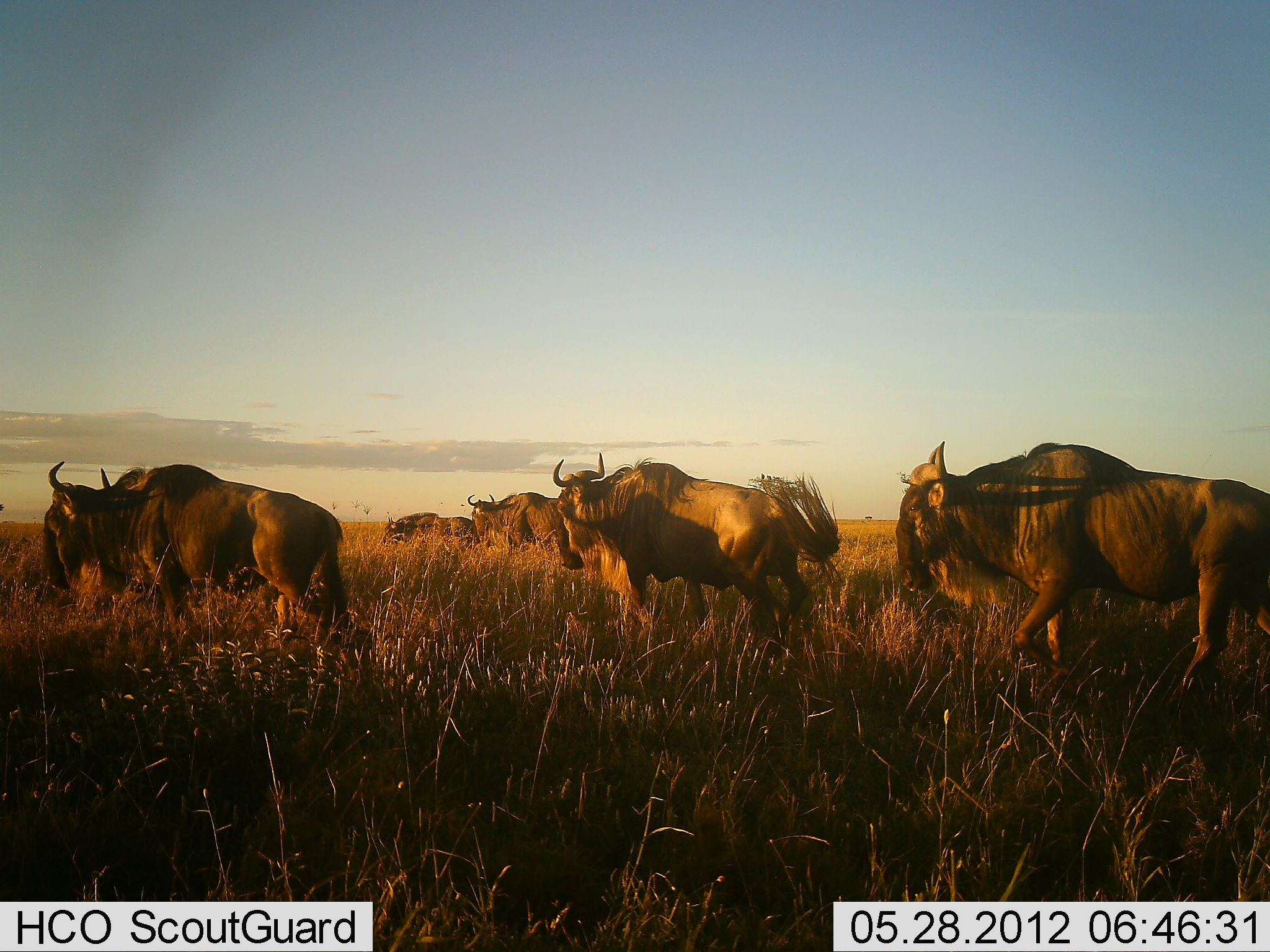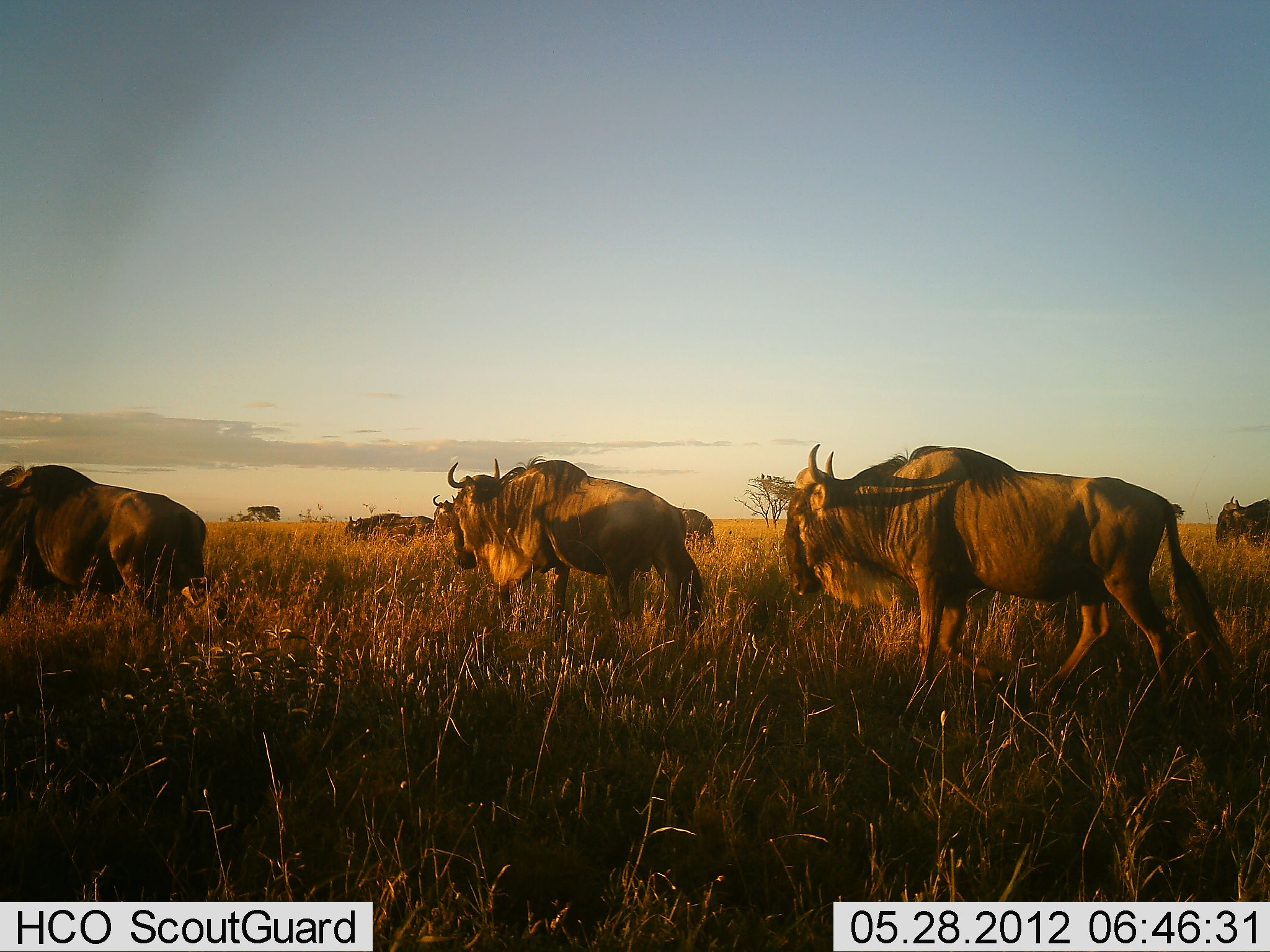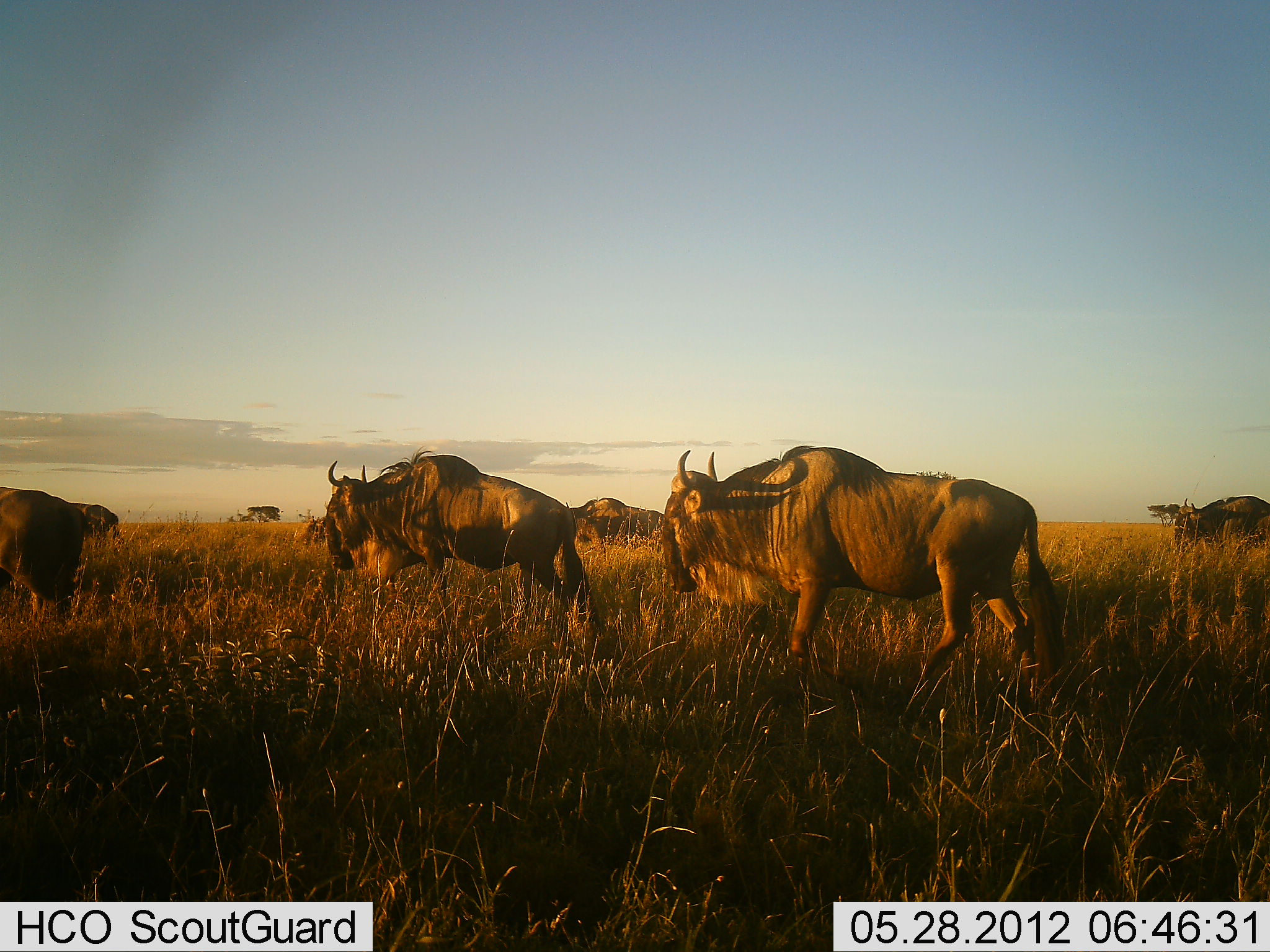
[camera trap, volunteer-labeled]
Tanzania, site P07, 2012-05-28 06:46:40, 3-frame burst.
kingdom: Animalia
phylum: Chordata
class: Mammalia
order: Artiodactyla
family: Bovidae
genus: Connochaetes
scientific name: Connochaetes taurinus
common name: blue wildebeest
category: wildebeest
Wildebeest (blue wildebeest) (Connochaetes taurinus), count 7. Behavior (volunteer vote fractions): standing 16%, resting 0%, moving 94%, interacting 0%. Young present (vote fraction): 0%. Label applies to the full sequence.